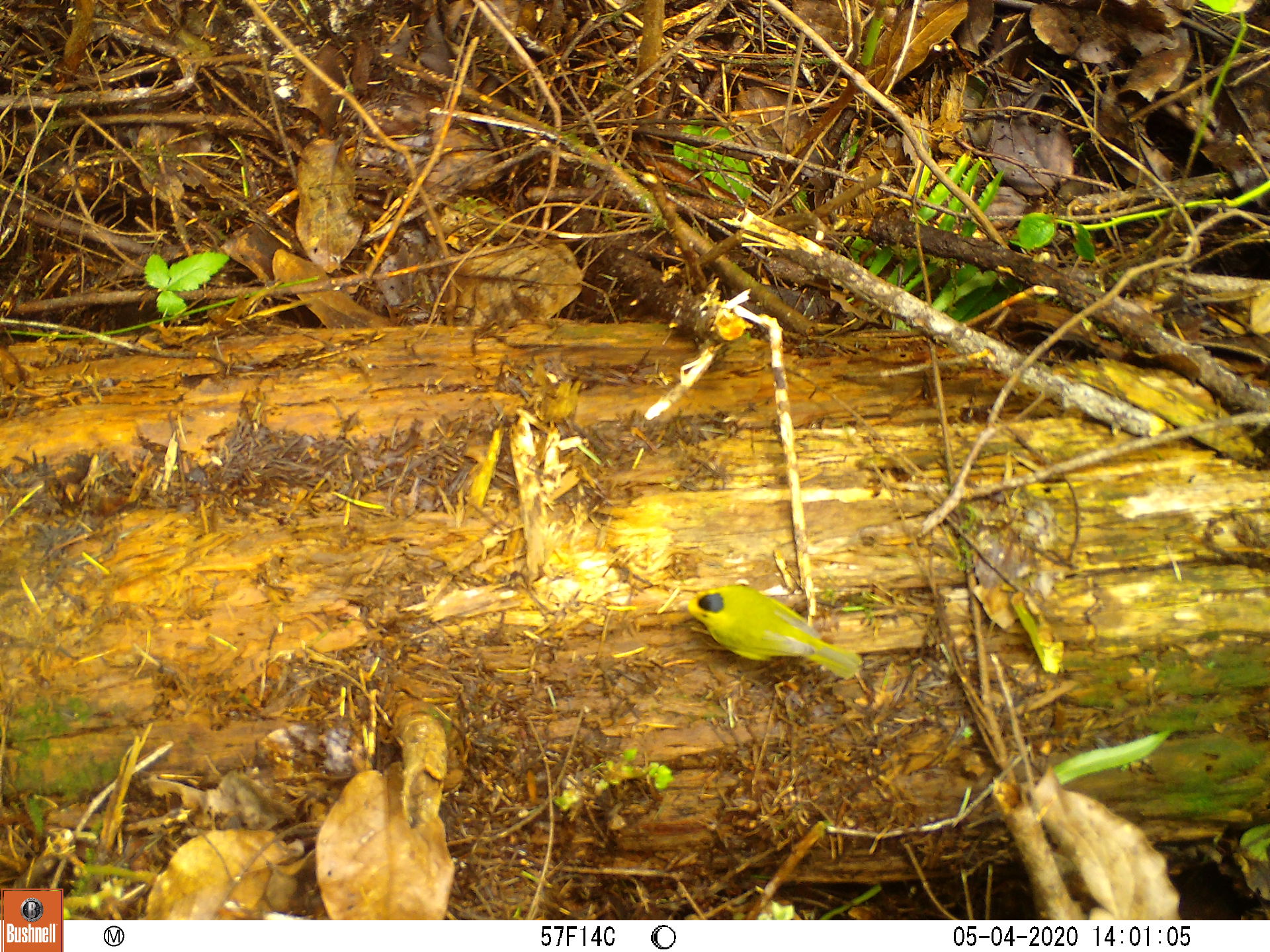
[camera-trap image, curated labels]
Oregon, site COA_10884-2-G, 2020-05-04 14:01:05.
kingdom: Animalia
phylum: Chordata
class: Aves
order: Passeriformes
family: Parulidae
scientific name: Parulidae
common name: new world warblers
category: parulidae family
Parulidae family (new world warblers) (Parulidae).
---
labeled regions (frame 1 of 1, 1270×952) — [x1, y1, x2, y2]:
parulidae family: [664, 567, 890, 701]